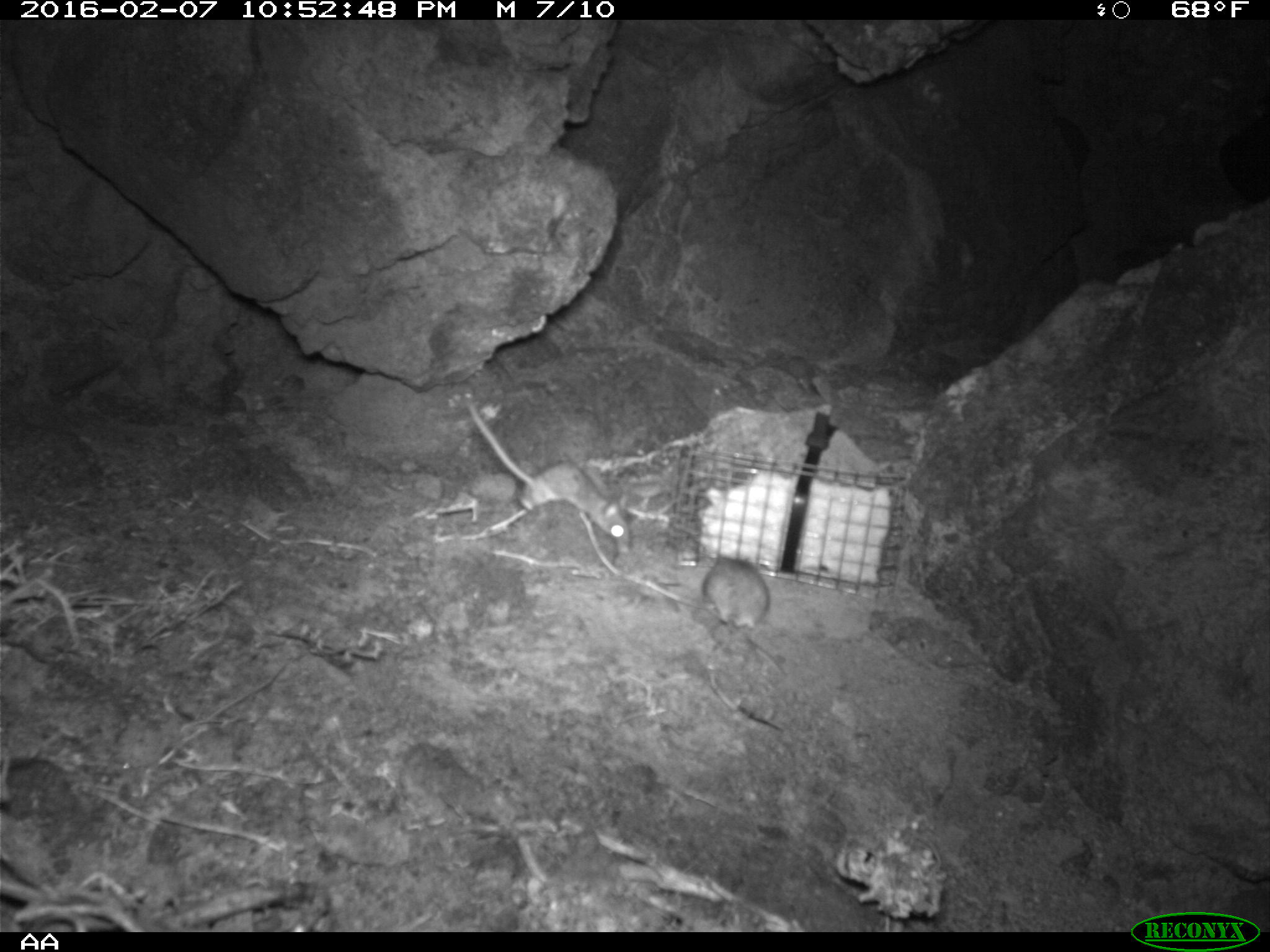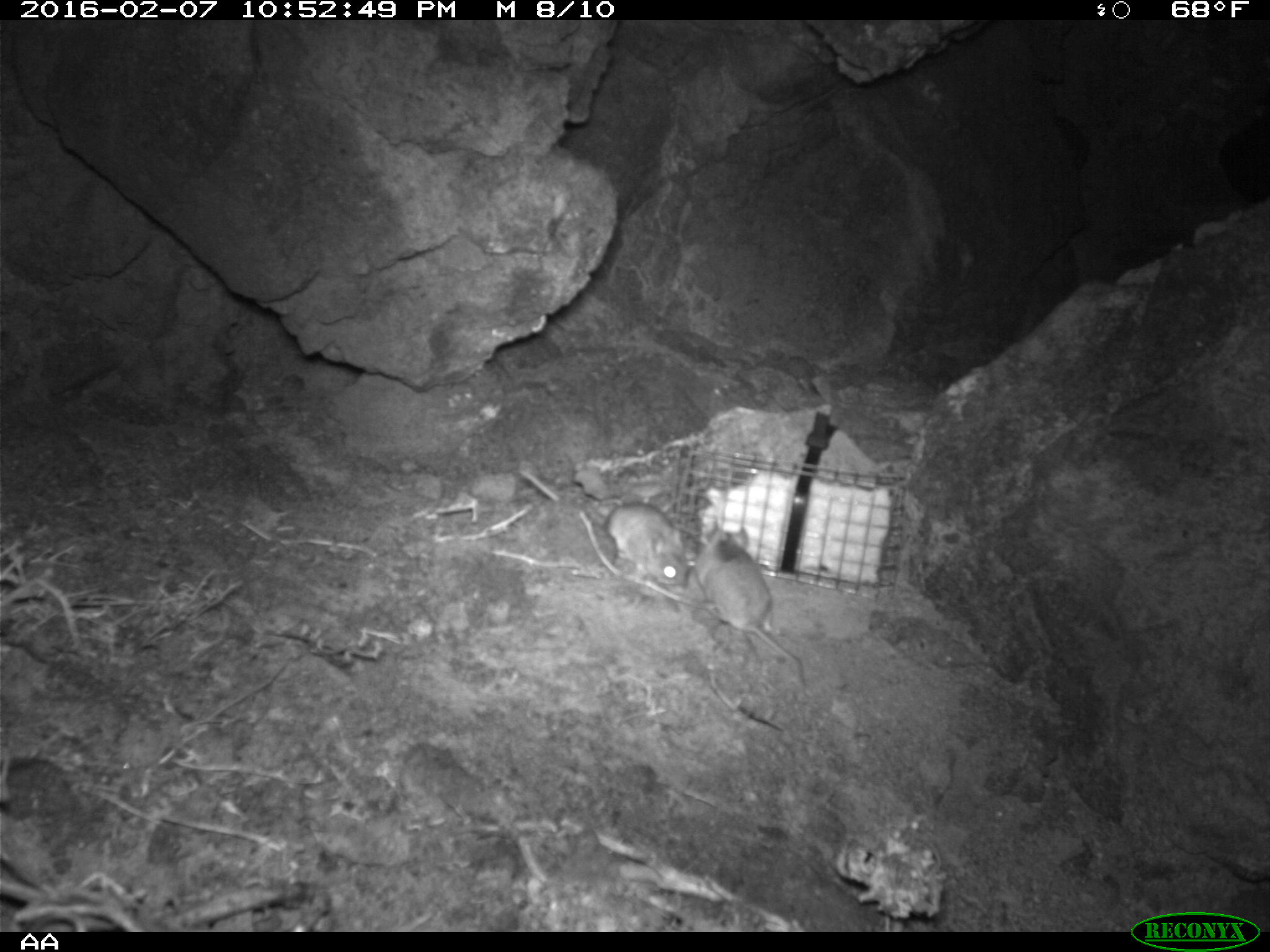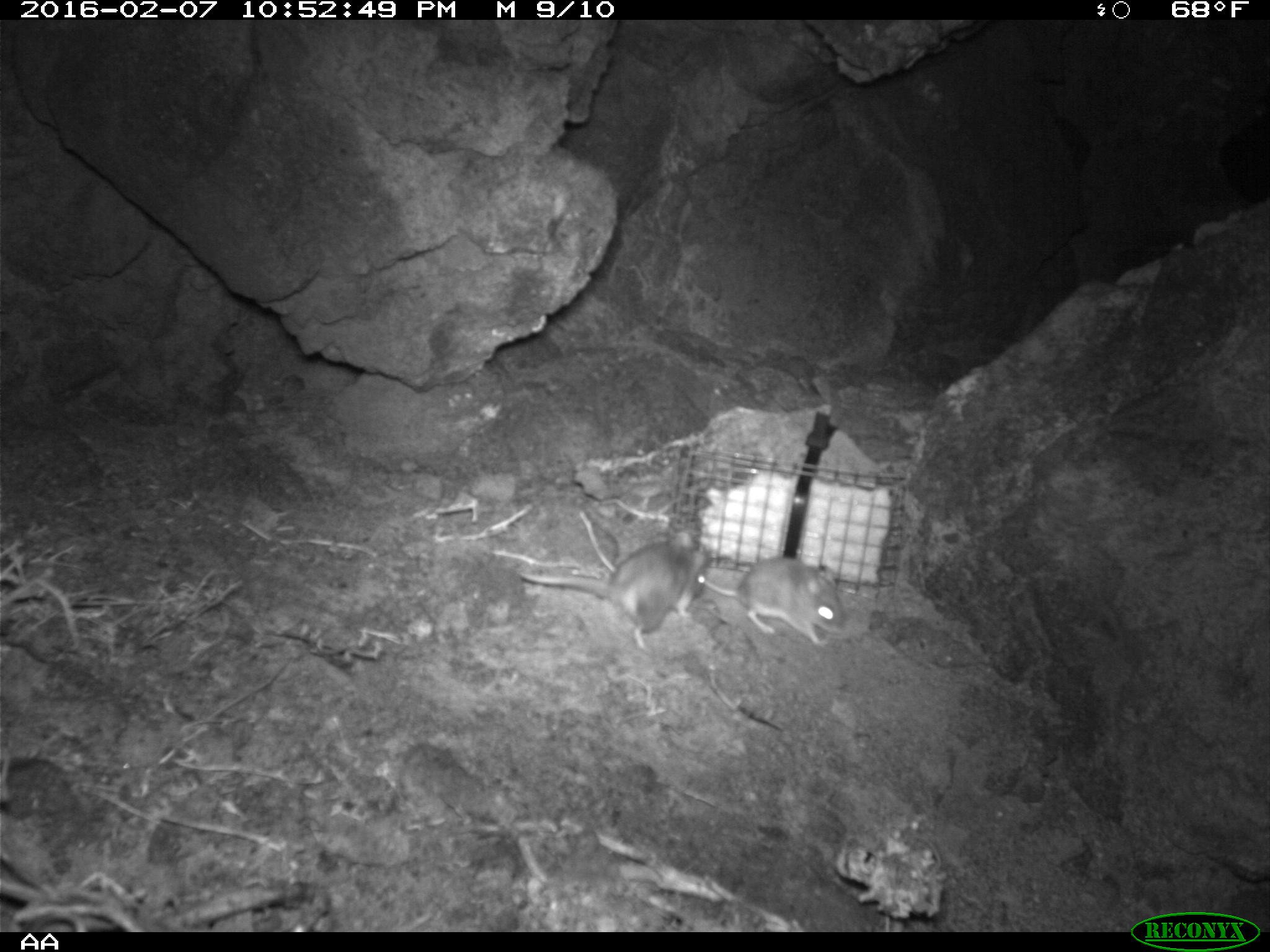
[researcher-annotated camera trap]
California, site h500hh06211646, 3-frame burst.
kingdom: Animalia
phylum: Chordata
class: Mammalia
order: Rodentia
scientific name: Rodentia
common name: rodent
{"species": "rodent (Rodentia)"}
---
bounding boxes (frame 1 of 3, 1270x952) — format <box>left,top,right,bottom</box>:
rodent: <box>466,401,634,554</box>; <box>699,549,786,674</box>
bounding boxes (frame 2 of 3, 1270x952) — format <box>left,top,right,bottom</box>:
rodent: <box>690,526,806,689</box>; <box>604,501,691,588</box>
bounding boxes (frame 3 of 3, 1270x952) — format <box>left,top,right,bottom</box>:
rodent: <box>520,536,710,650</box>; <box>699,553,848,646</box>